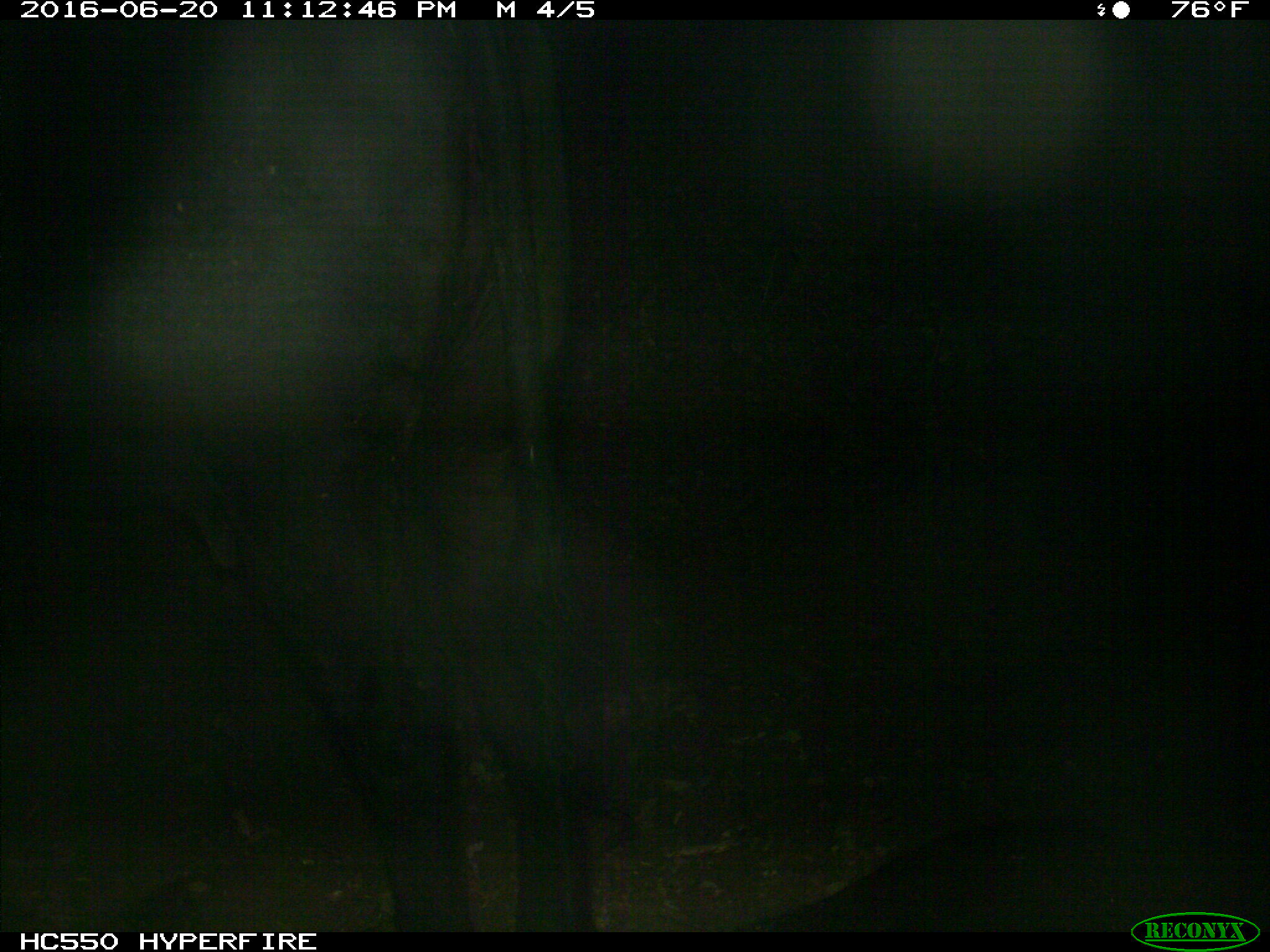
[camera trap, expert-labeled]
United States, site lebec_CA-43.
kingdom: Animalia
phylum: Chordata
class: Mammalia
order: Artiodactyla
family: Bovidae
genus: Bos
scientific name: Bos taurus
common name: domestic cow